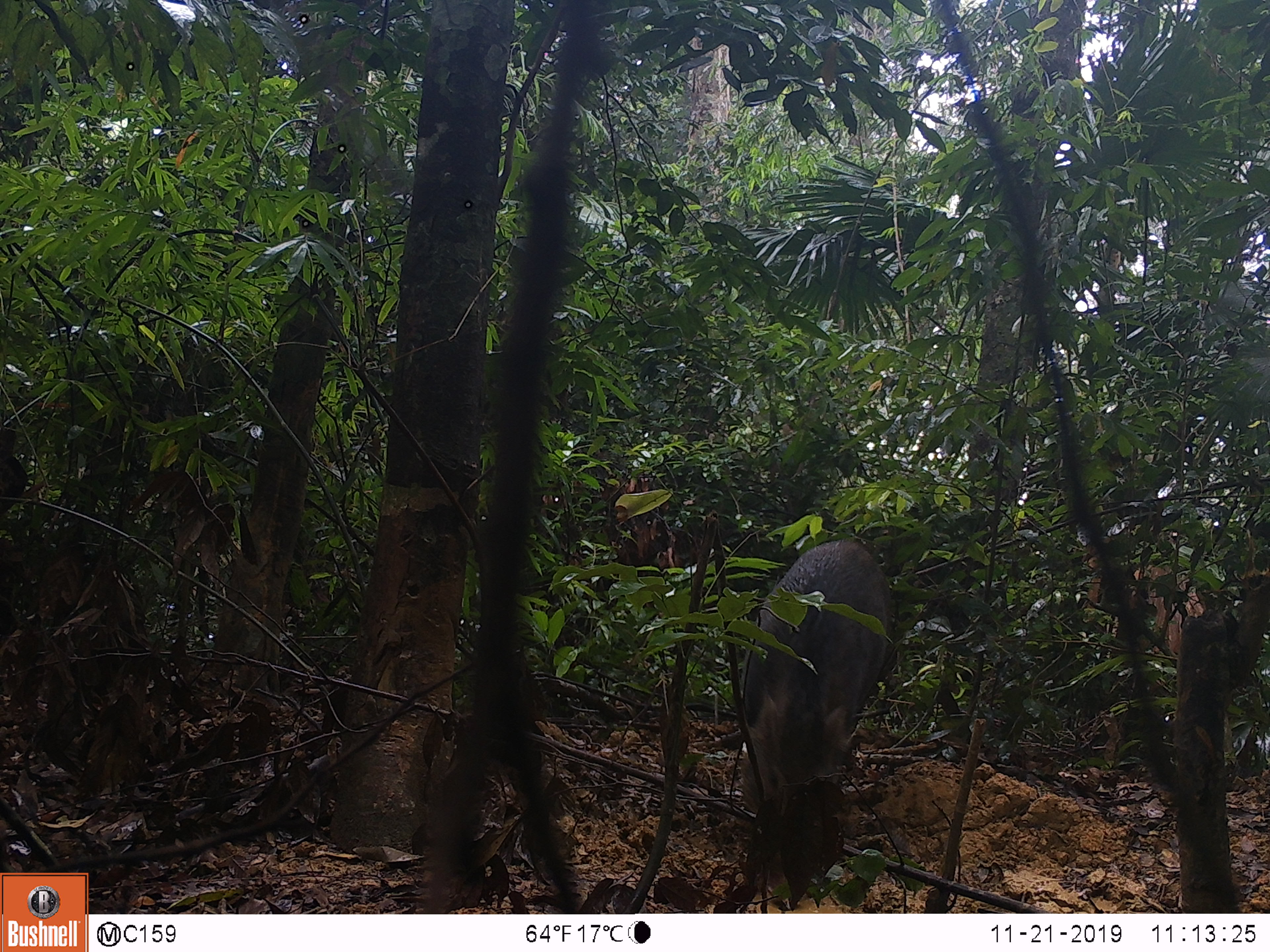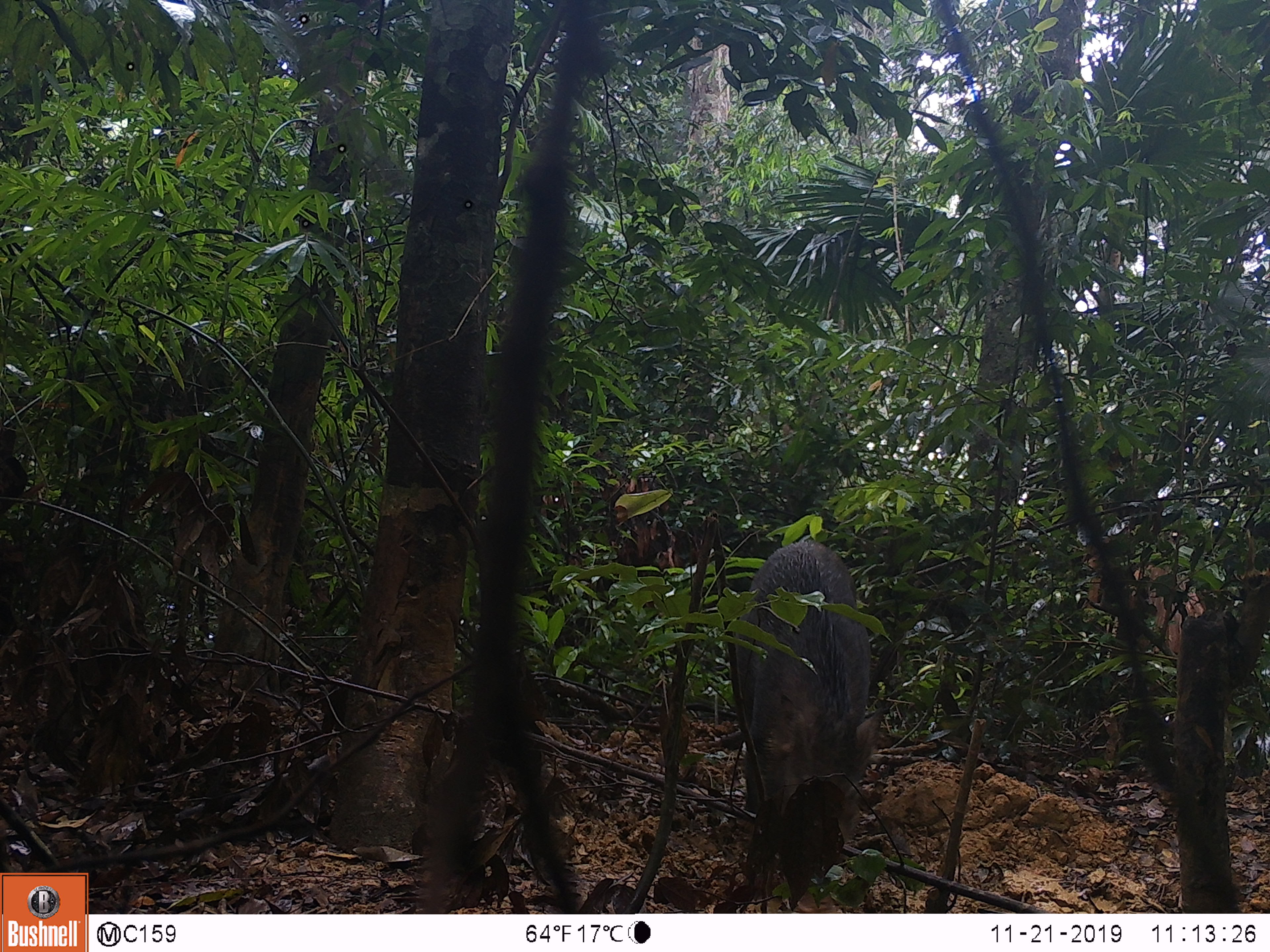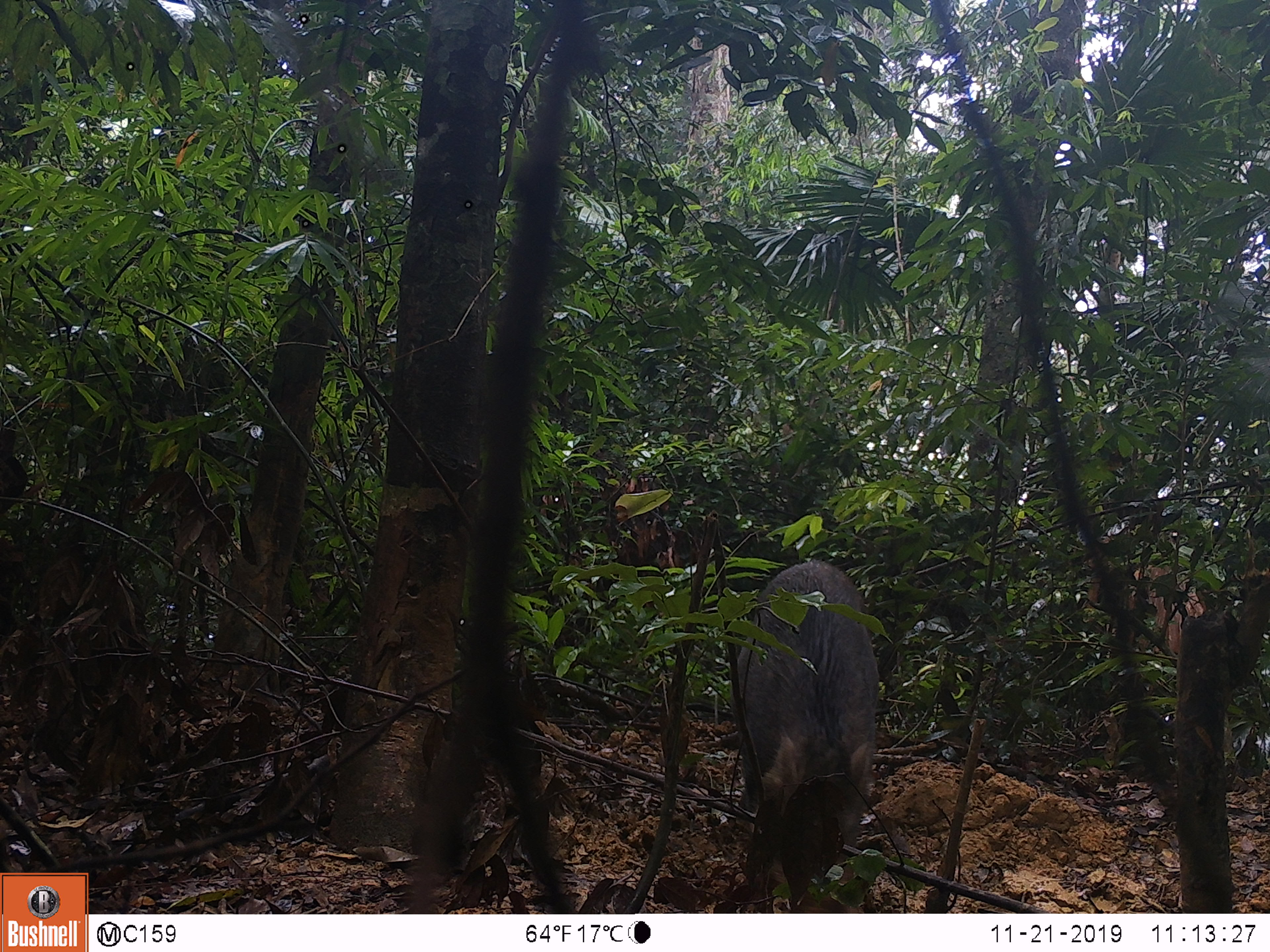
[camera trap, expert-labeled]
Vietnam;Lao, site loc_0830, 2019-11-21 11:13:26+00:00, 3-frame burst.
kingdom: Animalia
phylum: Chordata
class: Mammalia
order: Artiodactyla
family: Suidae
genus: Sus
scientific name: Sus scrofa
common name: eurasian wild pig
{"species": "eurasian wild pig (Sus scrofa)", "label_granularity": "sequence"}